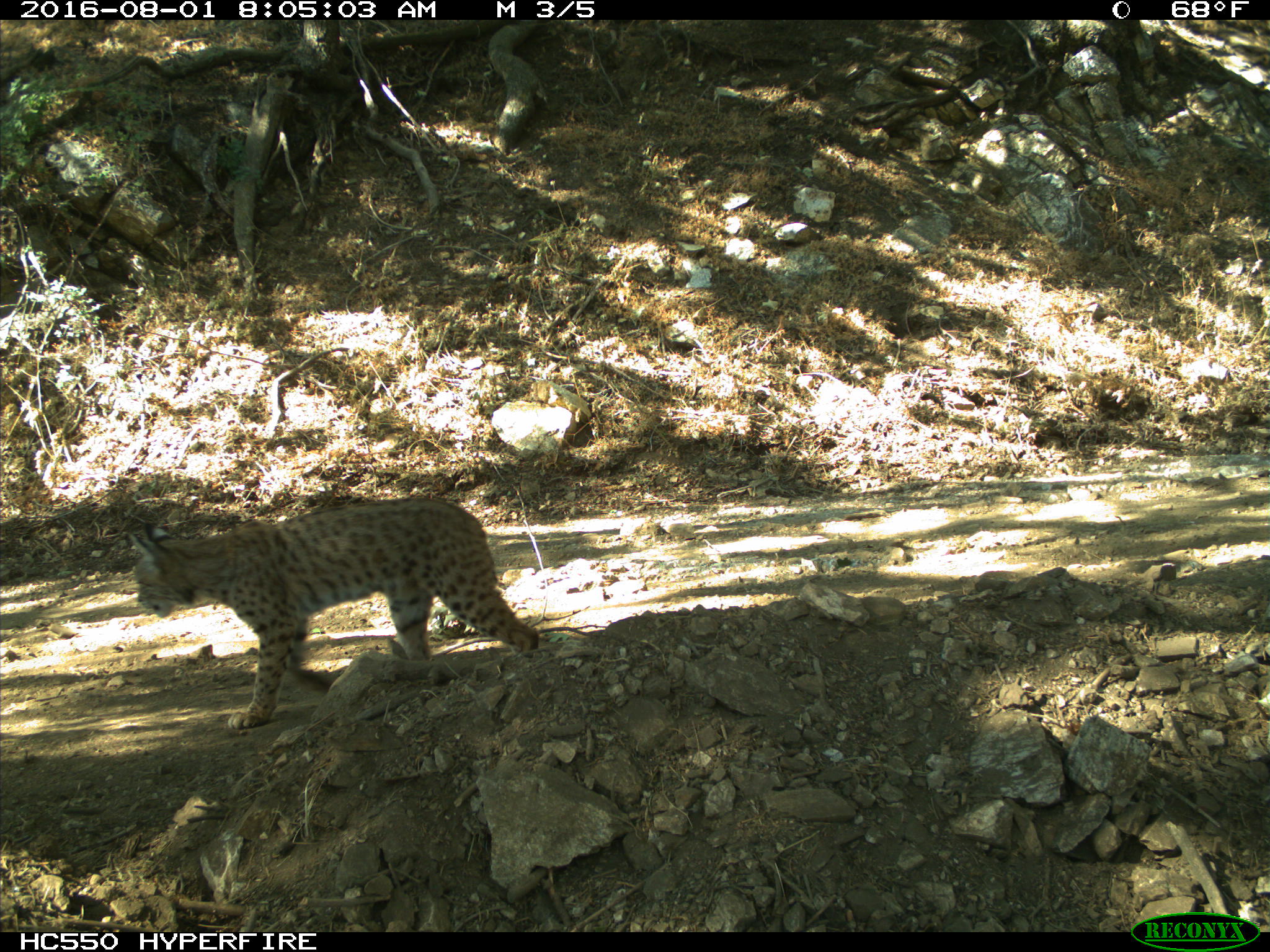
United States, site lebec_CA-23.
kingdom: Animalia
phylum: Chordata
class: Mammalia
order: Carnivora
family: Felidae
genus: Lynx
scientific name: Lynx rufus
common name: bobcat